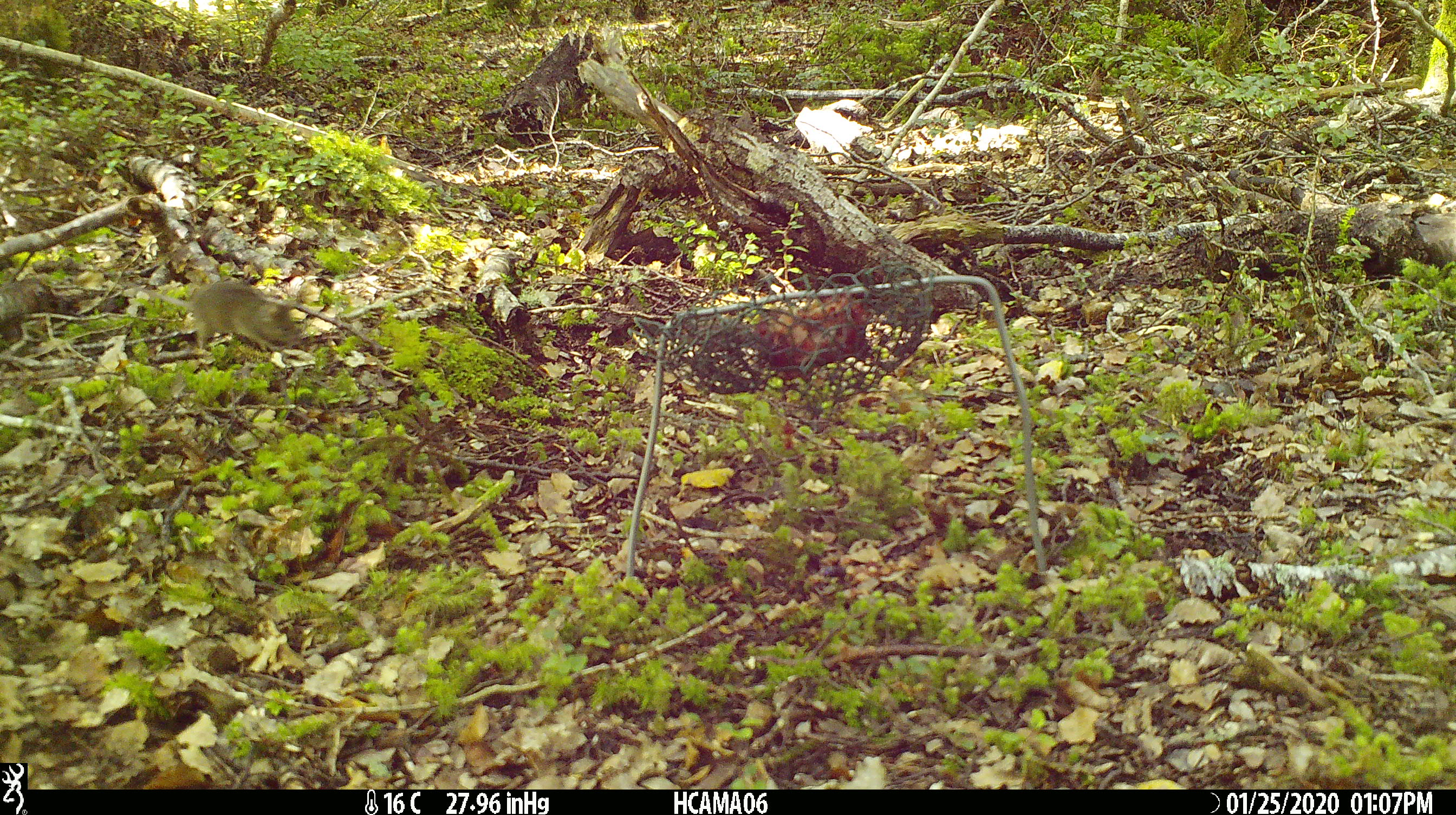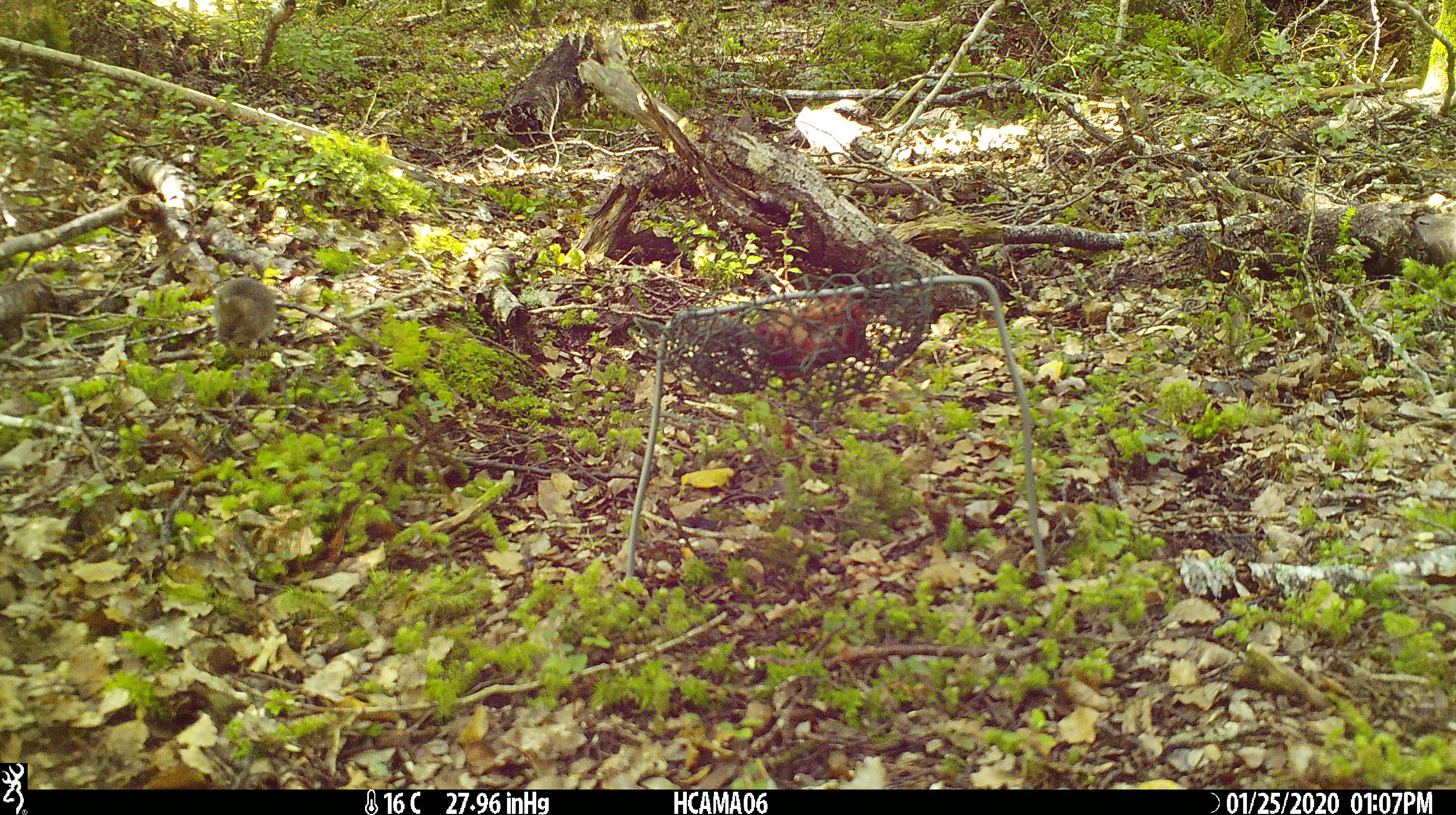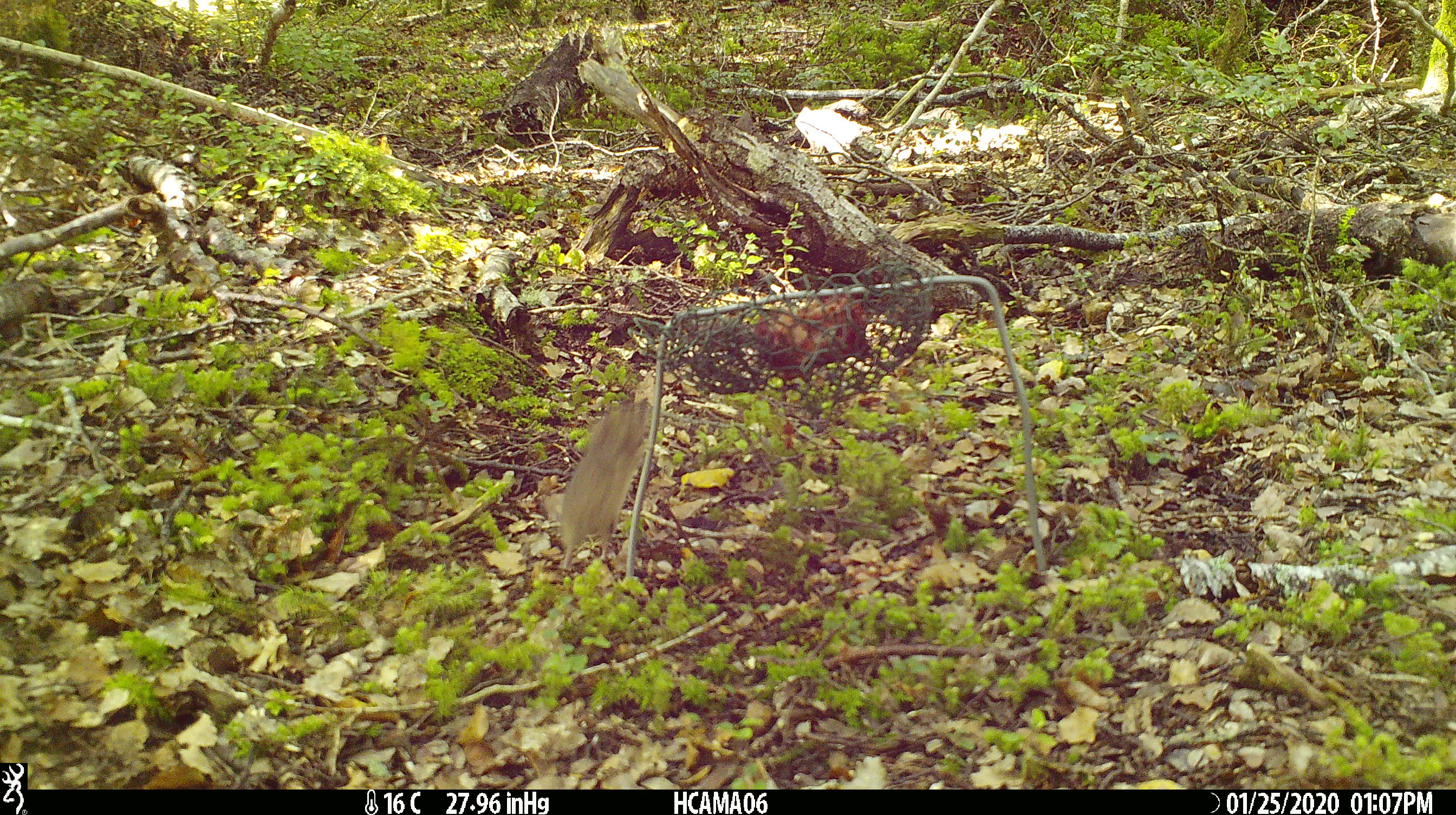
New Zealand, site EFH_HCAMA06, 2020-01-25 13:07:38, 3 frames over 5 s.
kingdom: Animalia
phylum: Chordata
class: Mammalia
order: Rodentia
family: Muridae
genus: Mus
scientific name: Mus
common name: mouse